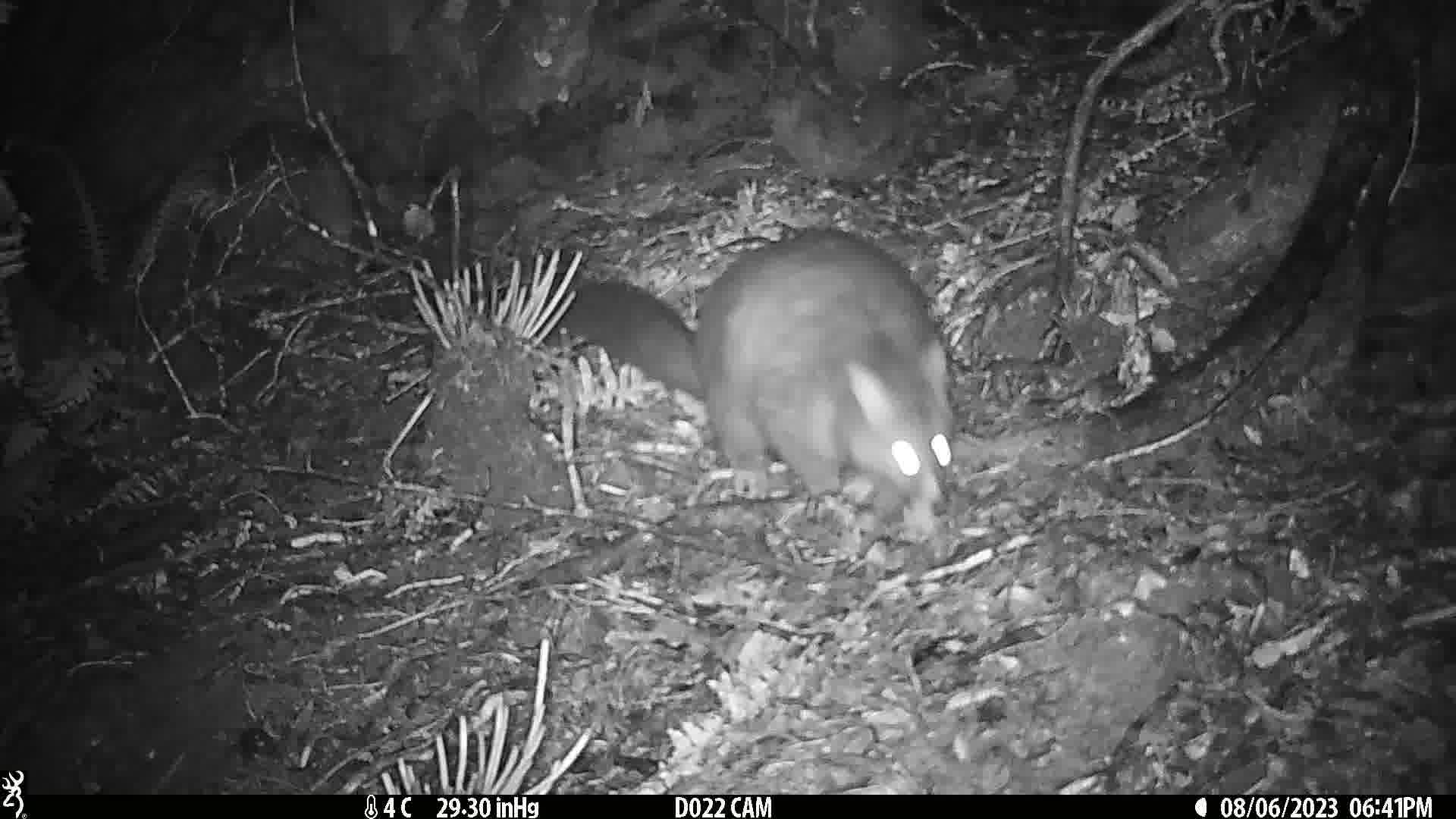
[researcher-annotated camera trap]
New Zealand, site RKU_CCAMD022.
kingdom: Animalia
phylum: Chordata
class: Mammalia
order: Diprotodontia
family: Phalangeridae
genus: Trichosurus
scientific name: Trichosurus vulpecula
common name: common brushtail possum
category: possum